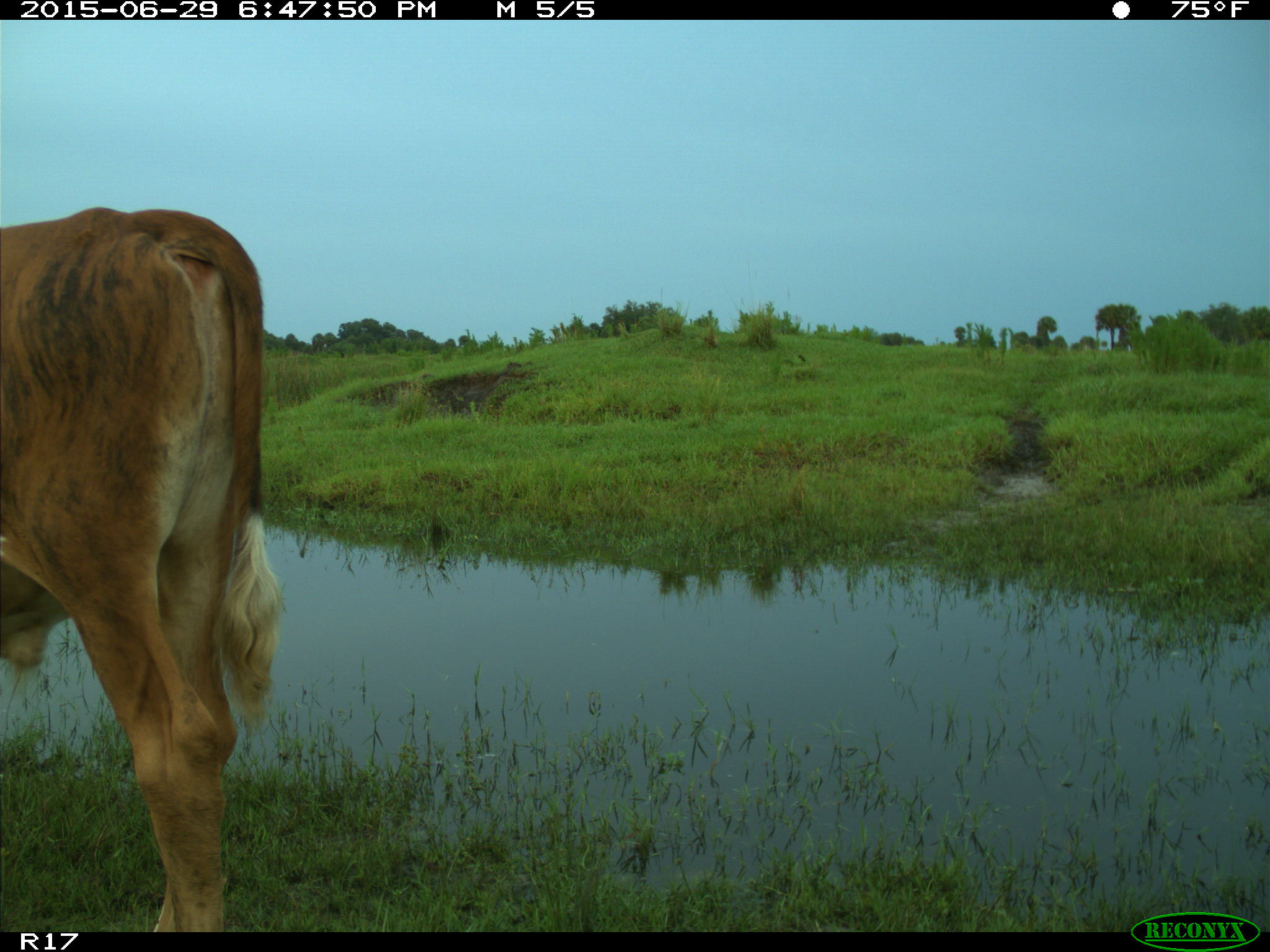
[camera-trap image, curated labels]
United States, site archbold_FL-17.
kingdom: Animalia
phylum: Chordata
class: Mammalia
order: Artiodactyla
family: Bovidae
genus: Bos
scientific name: Bos taurus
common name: domestic cow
Bos taurus (domestic cow).